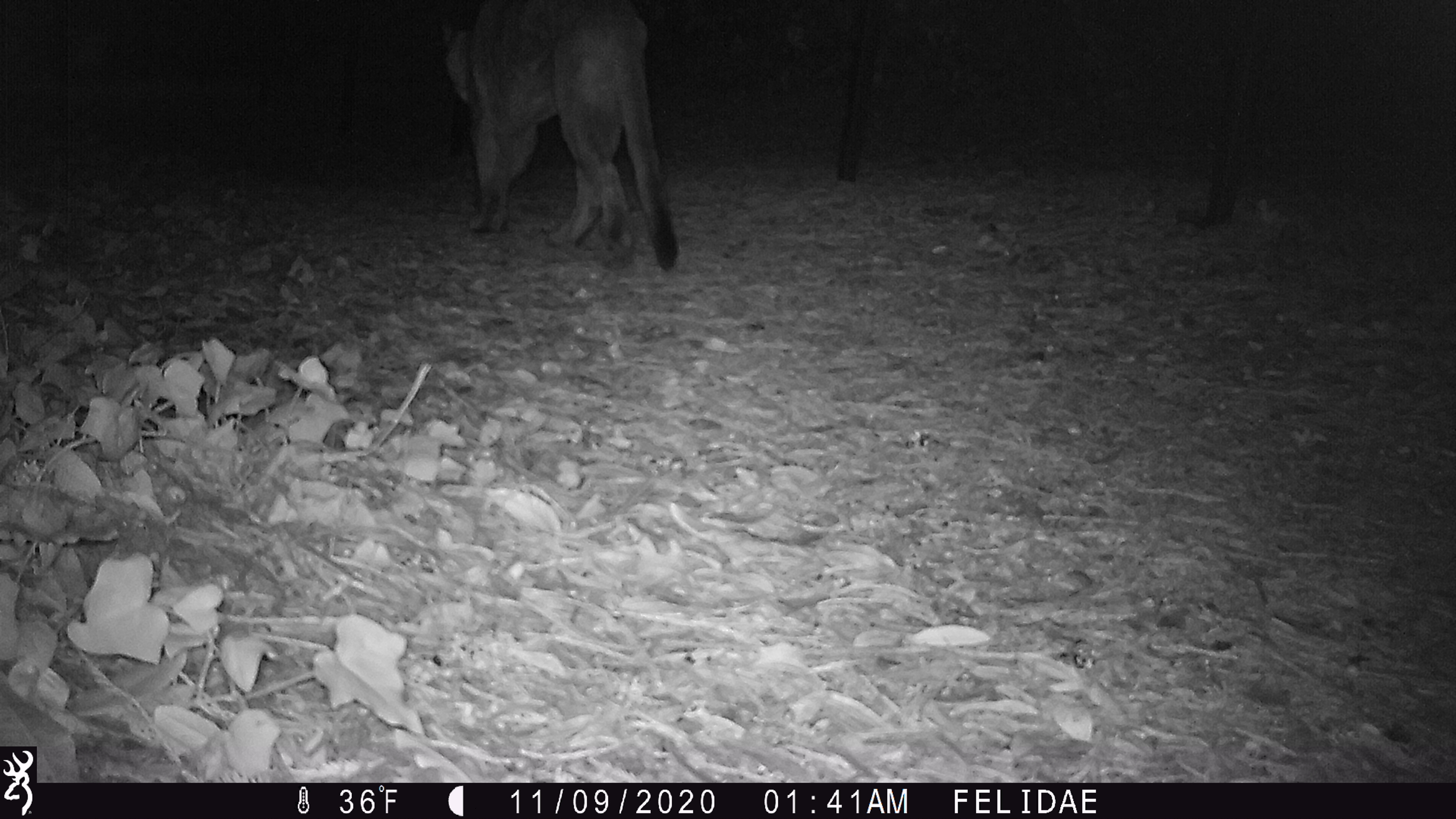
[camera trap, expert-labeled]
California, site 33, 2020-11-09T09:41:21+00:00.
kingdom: Animalia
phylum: Chordata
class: Mammalia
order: Carnivora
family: Felidae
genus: Puma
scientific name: Puma concolor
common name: puma